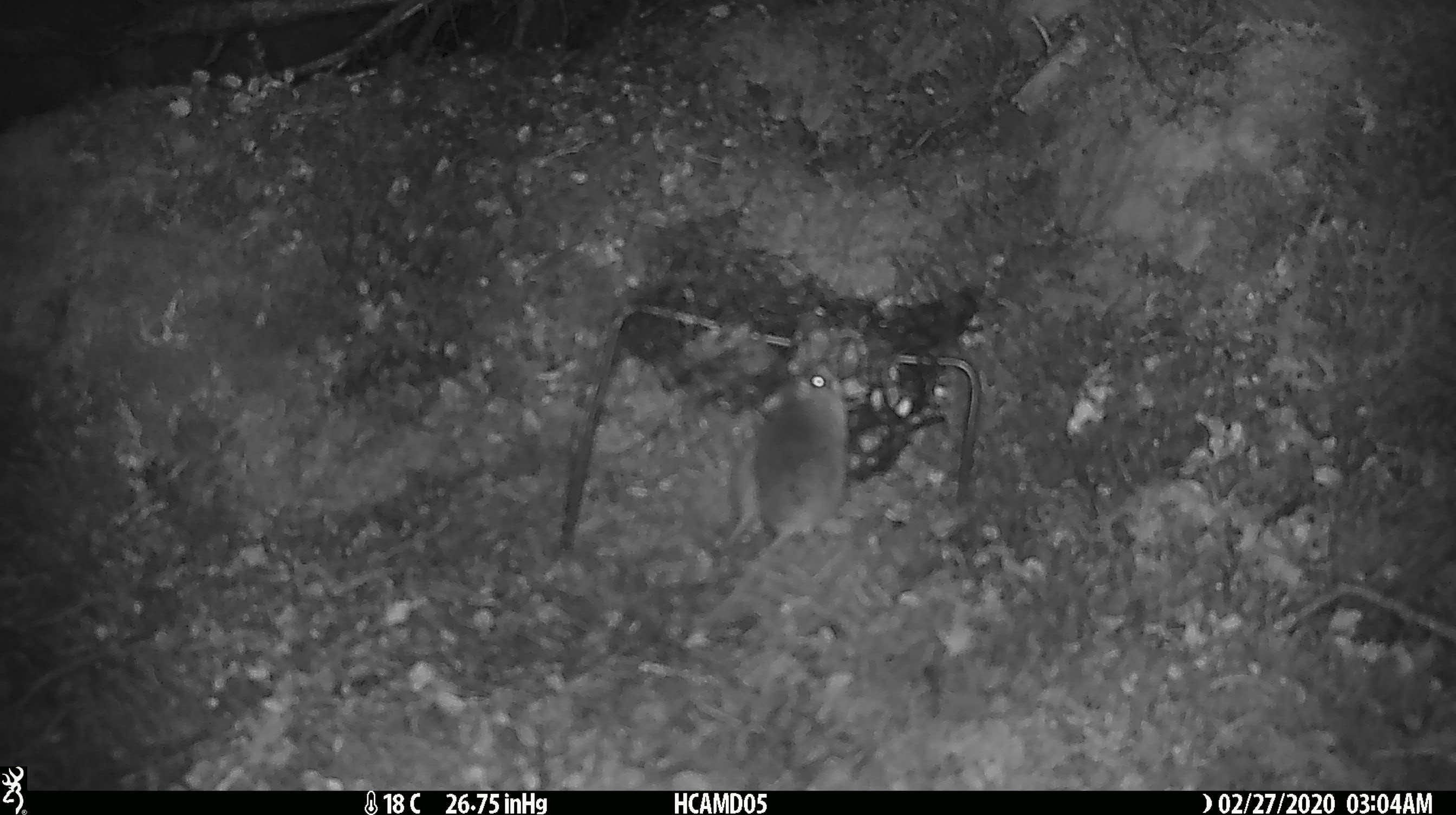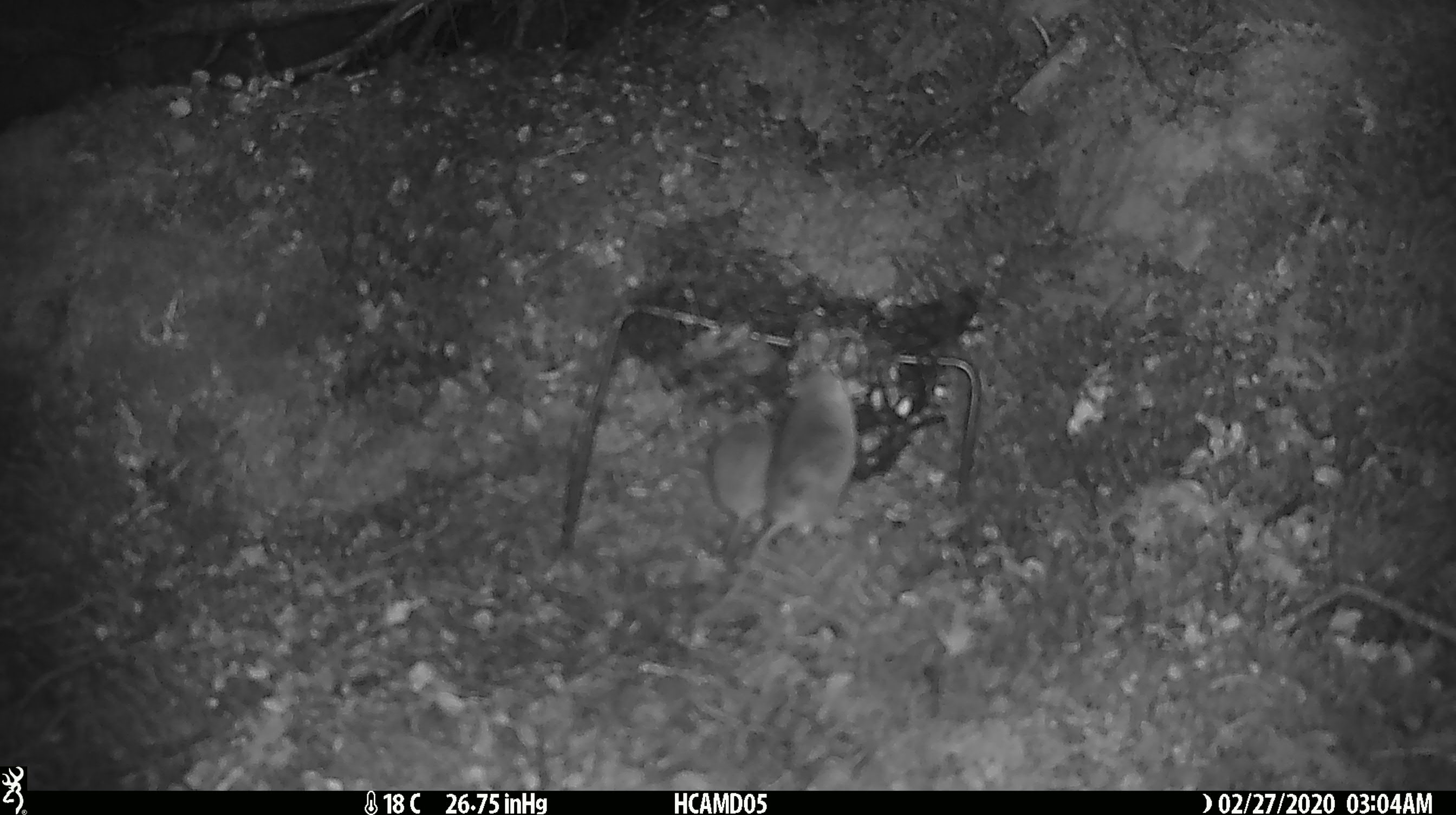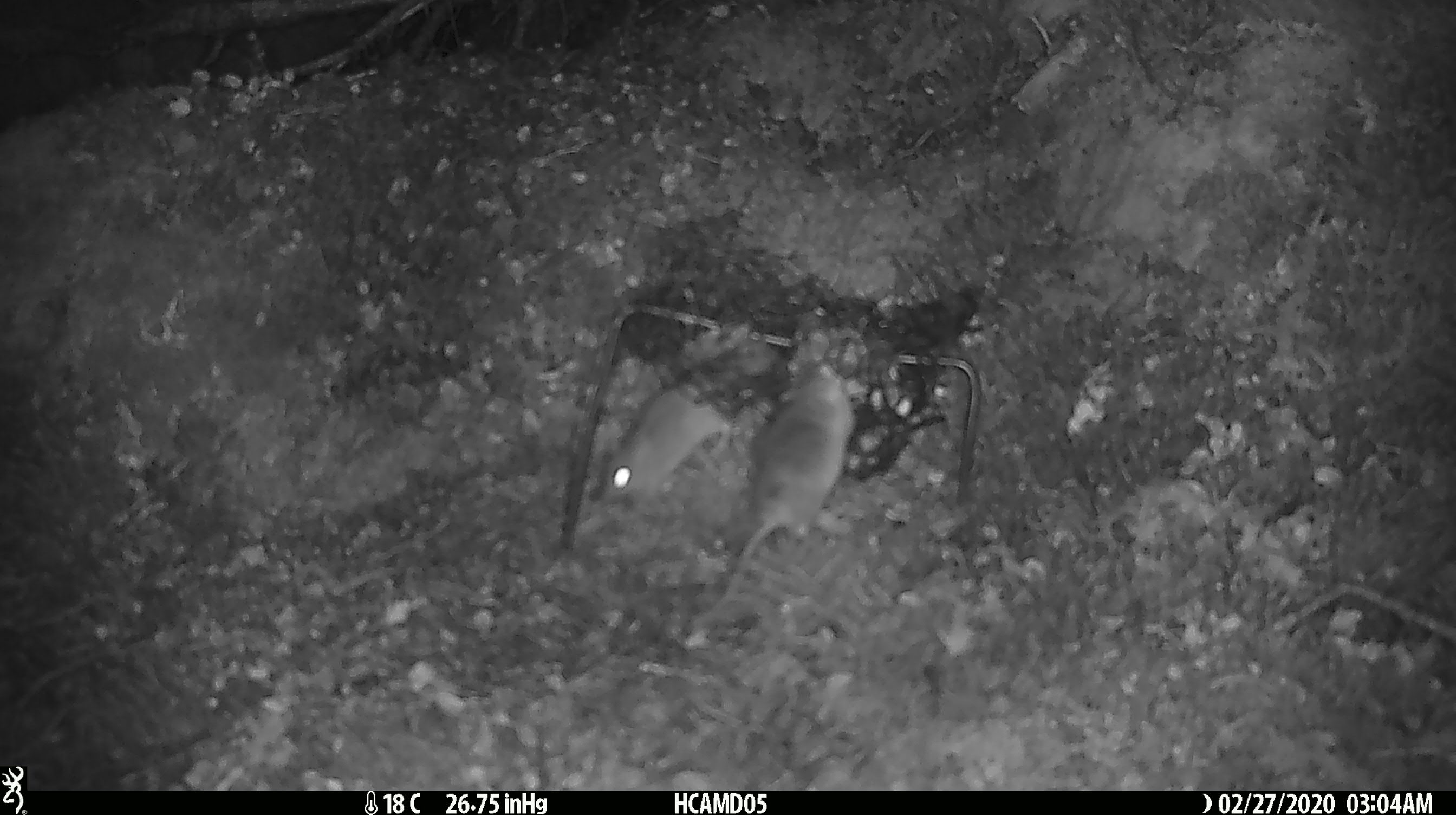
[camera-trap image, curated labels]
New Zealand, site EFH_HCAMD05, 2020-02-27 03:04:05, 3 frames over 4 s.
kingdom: Animalia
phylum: Chordata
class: Mammalia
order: Rodentia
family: Muridae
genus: Mus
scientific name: Mus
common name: mouse